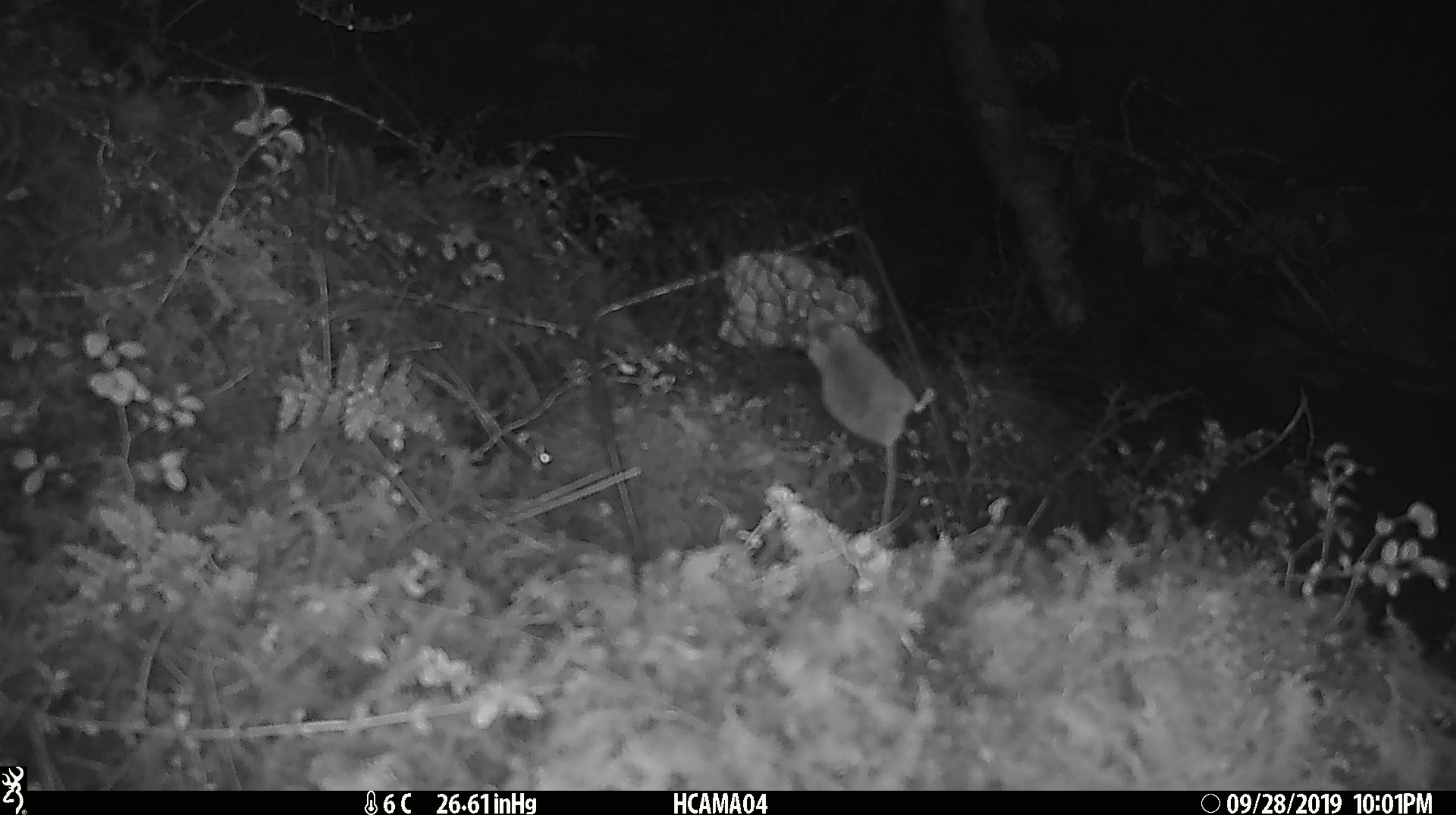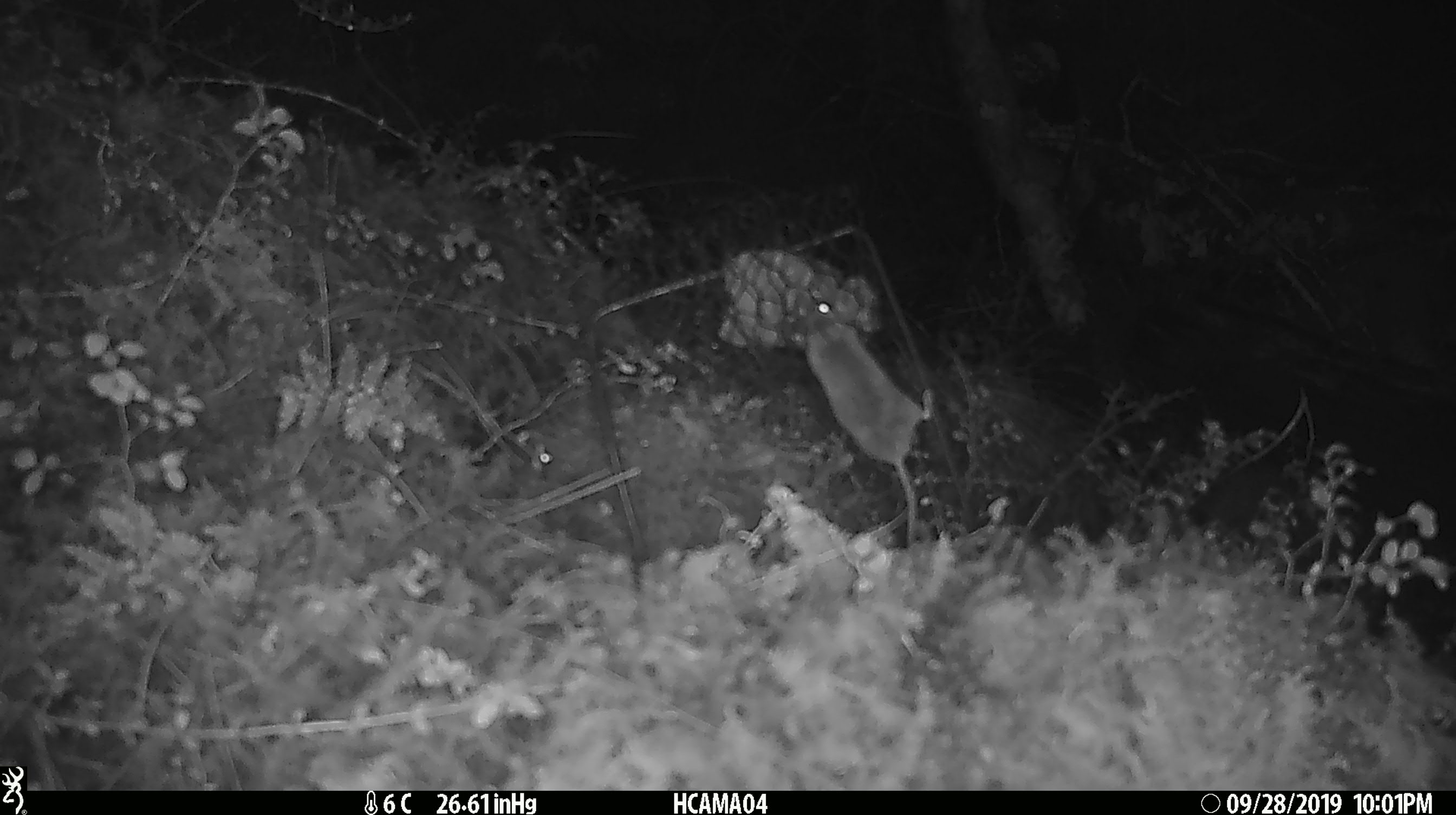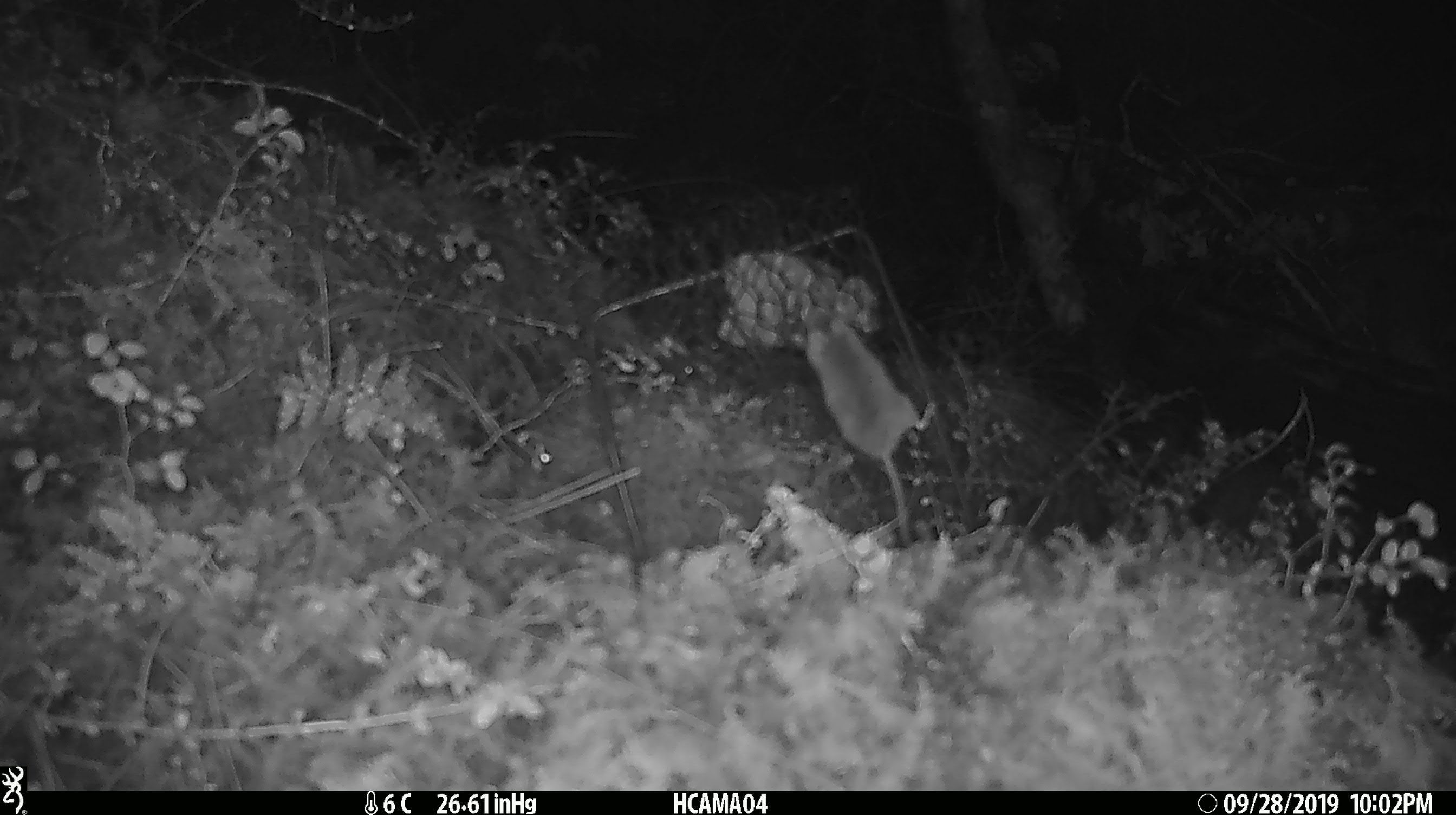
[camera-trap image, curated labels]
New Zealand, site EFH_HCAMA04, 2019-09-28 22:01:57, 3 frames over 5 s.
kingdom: Animalia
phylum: Chordata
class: Mammalia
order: Rodentia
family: Muridae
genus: Mus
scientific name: Mus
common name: mouse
Mouse (Mus).